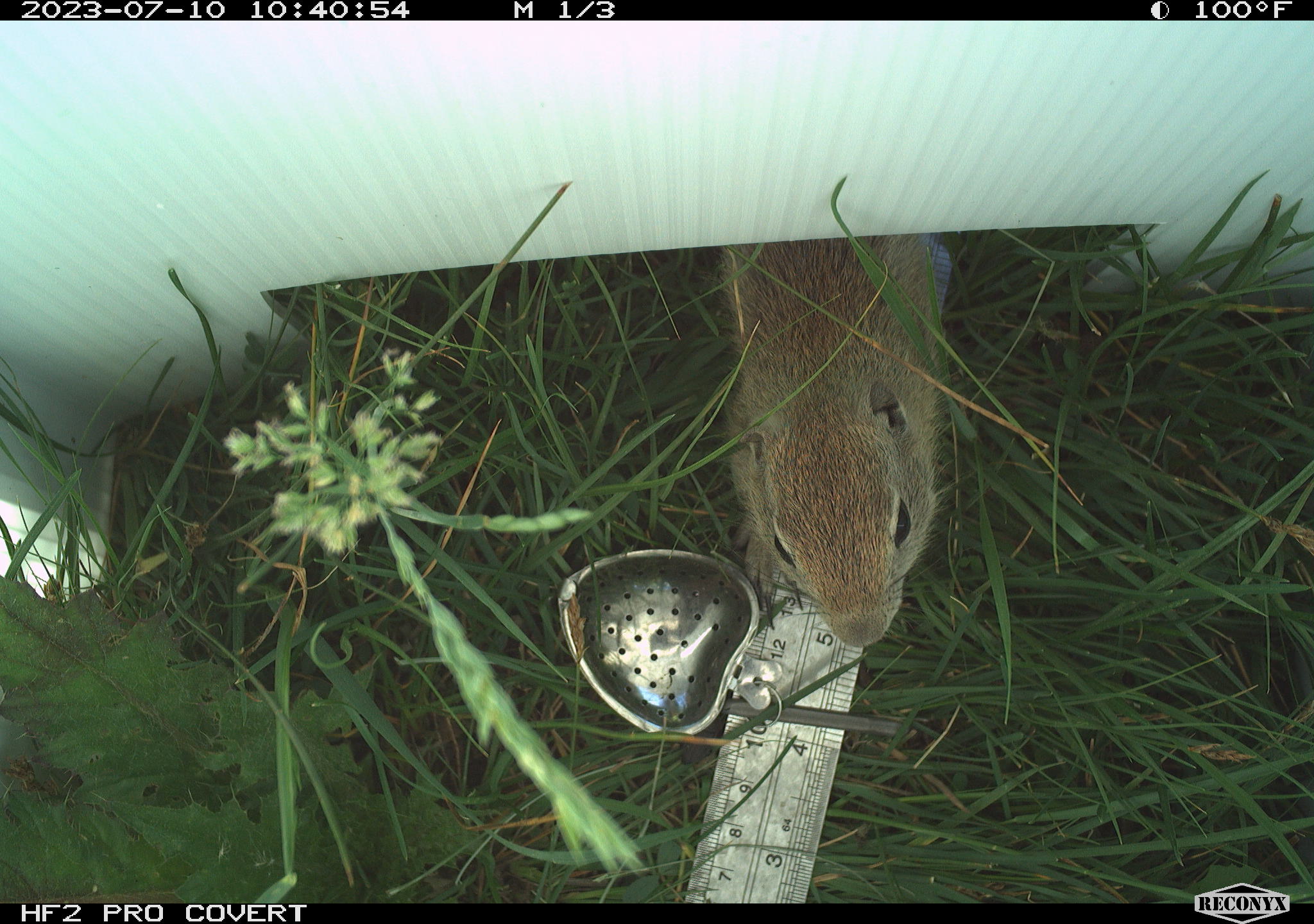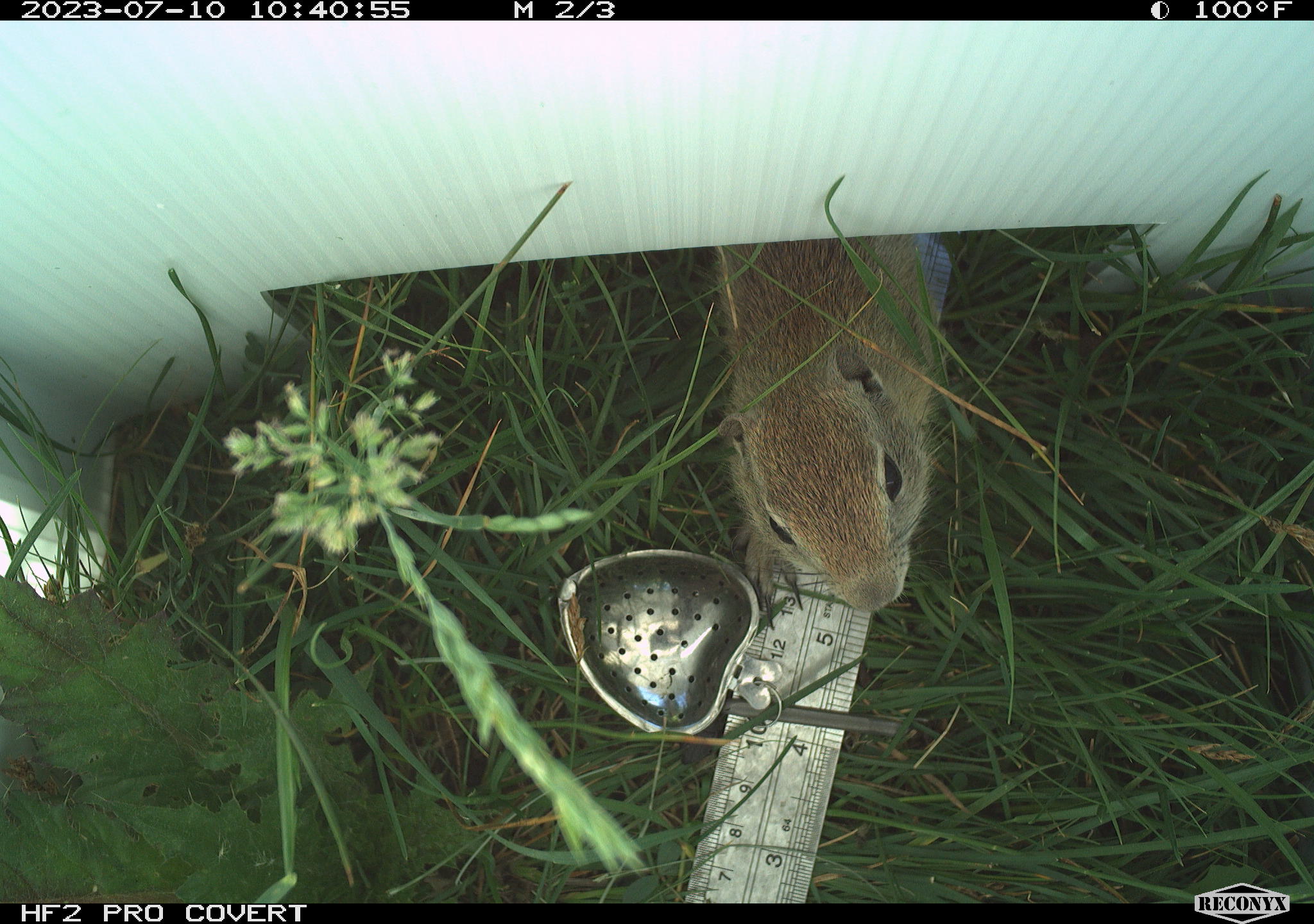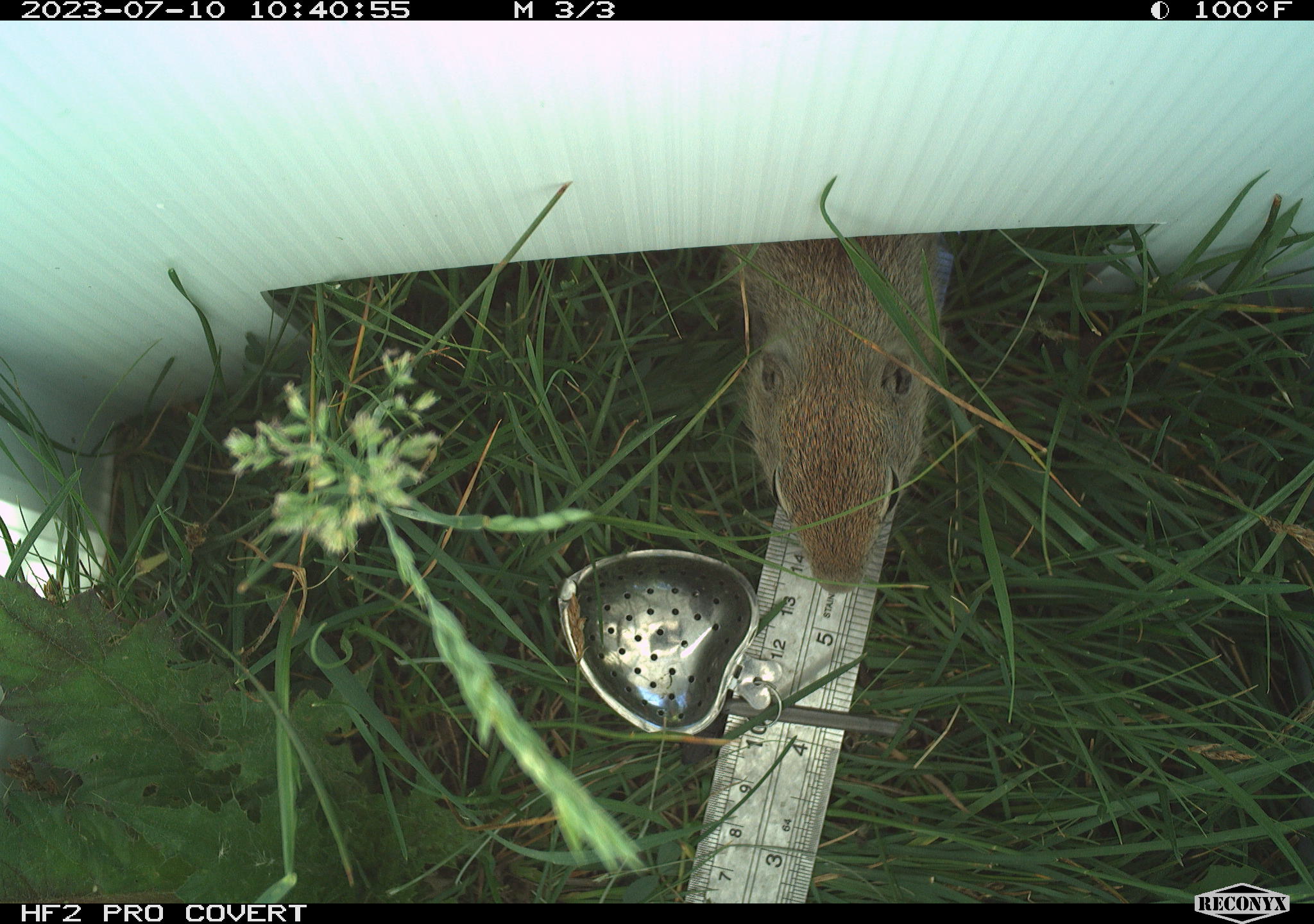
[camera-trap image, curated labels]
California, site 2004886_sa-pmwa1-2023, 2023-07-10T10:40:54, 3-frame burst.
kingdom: Animalia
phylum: Chordata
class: Mammalia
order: Rodentia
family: Sciuridae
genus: Urocitellus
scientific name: Urocitellus beldingi beldingi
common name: belding's ground squirrel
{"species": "belding's ground squirrel (Urocitellus beldingi beldingi)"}